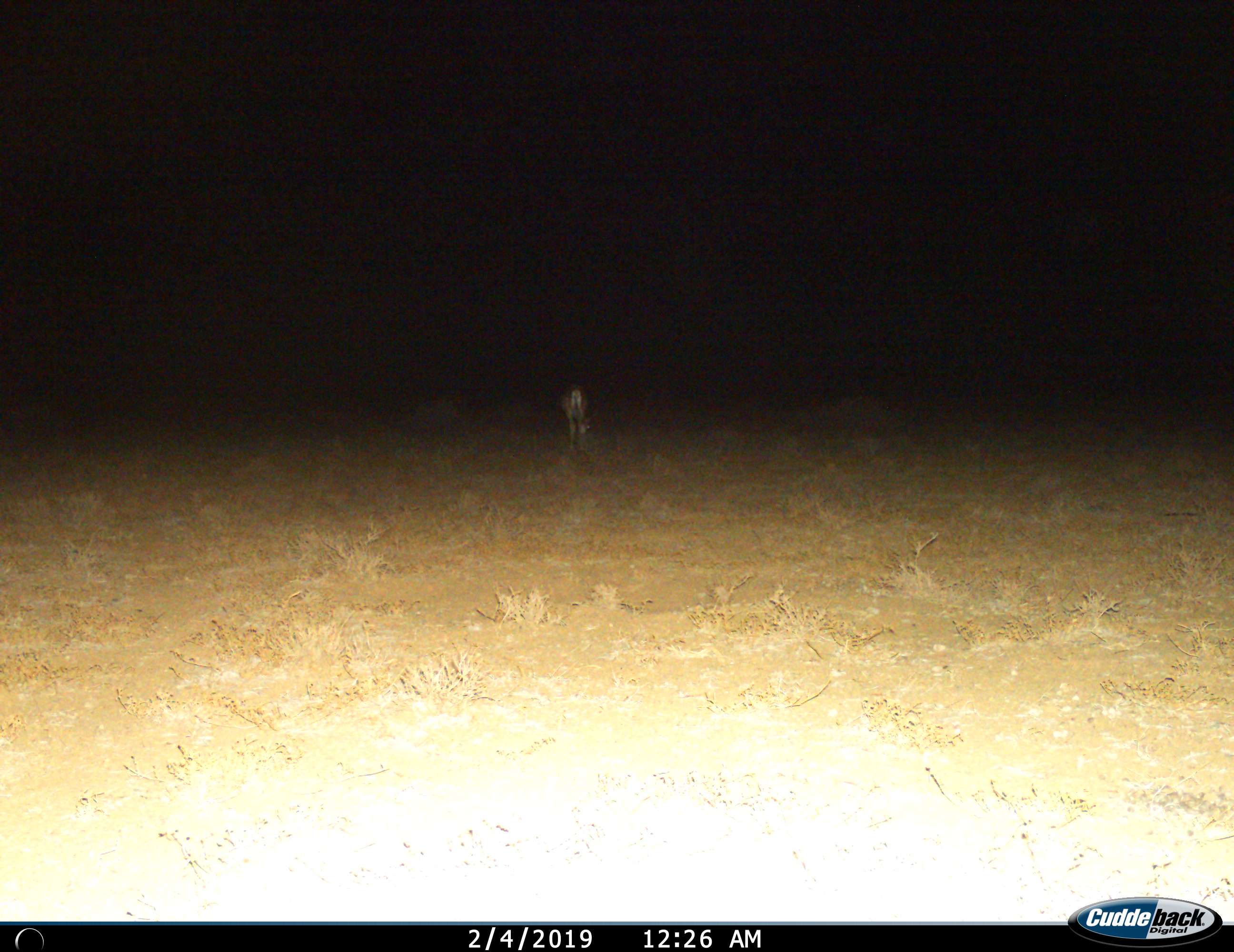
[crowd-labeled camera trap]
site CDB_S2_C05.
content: unidentified animal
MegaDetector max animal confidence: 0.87